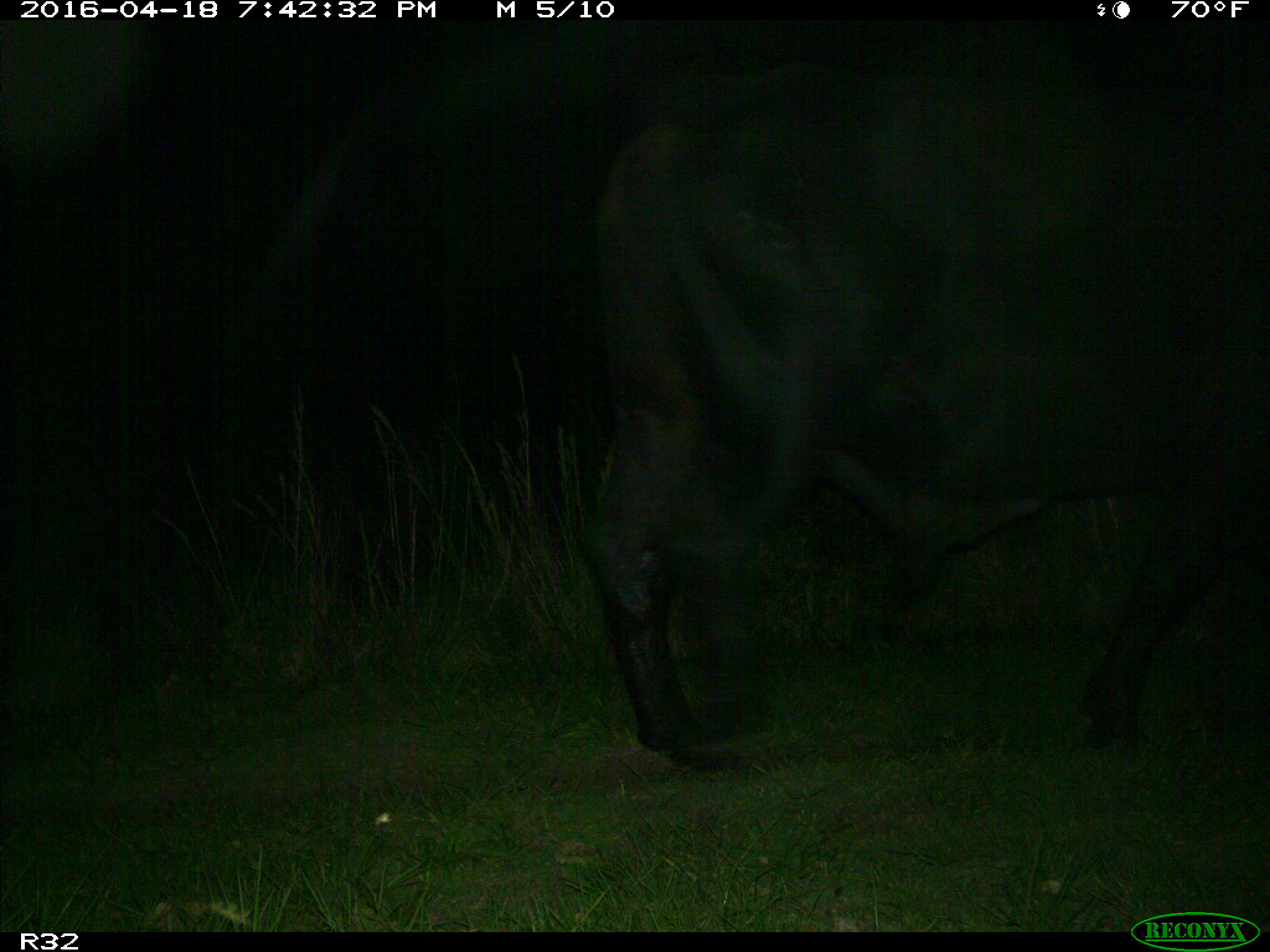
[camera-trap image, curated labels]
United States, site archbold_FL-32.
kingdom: Animalia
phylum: Chordata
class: Mammalia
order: Artiodactyla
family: Bovidae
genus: Bos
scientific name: Bos taurus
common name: domestic cow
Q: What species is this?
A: Bos taurus (domestic cow).